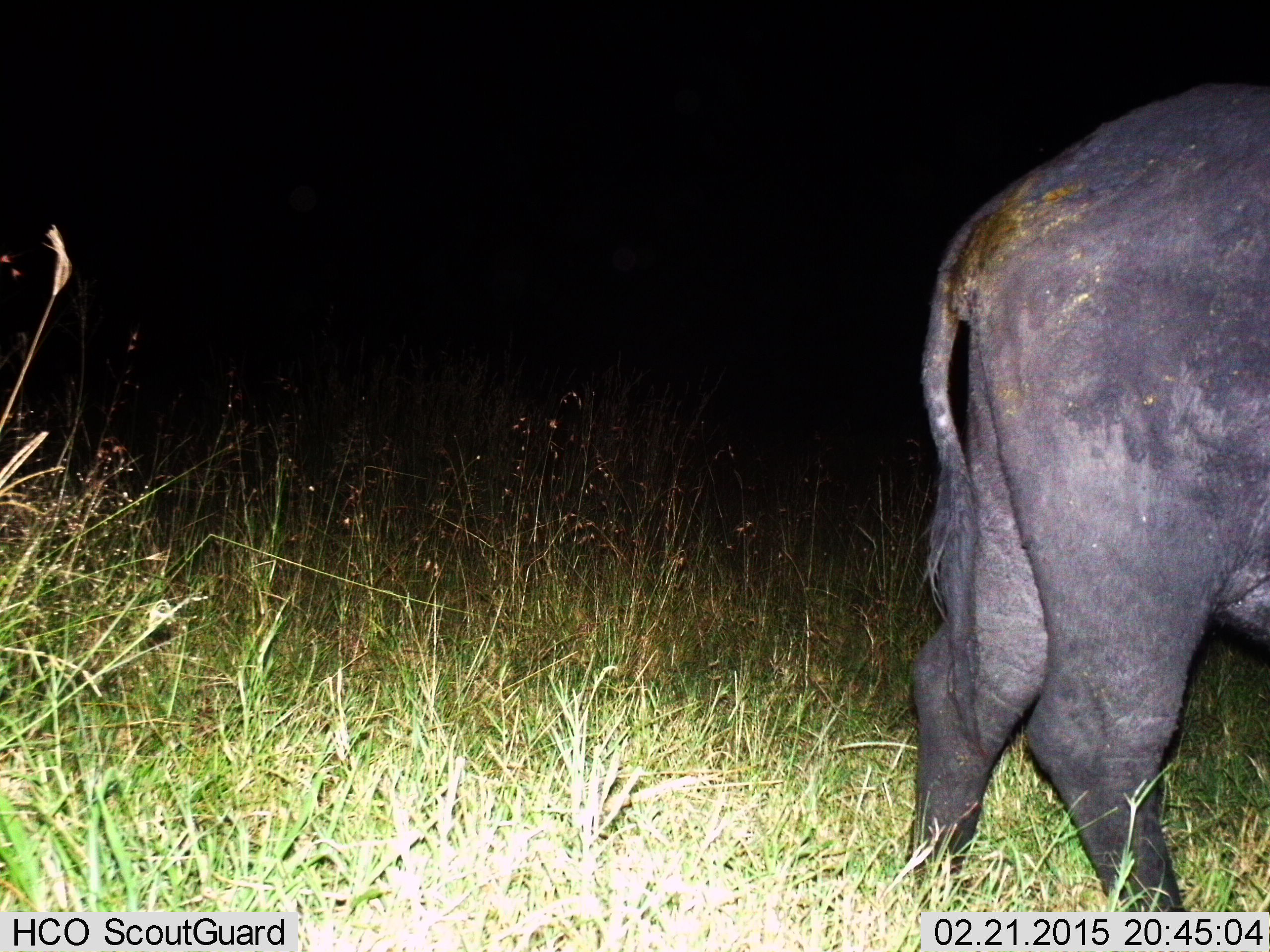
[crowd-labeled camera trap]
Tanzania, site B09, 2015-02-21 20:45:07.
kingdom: Animalia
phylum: Chordata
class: Mammalia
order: Artiodactyla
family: Bovidae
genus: Syncerus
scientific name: Syncerus caffer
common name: cape buffalo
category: buffalo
Buffalo (cape buffalo) (Syncerus caffer), count 1. Behavior (volunteer vote fractions): standing 70%, resting 0%, moving 30%, interacting 0%. Young present (vote fraction): 0%. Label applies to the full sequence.